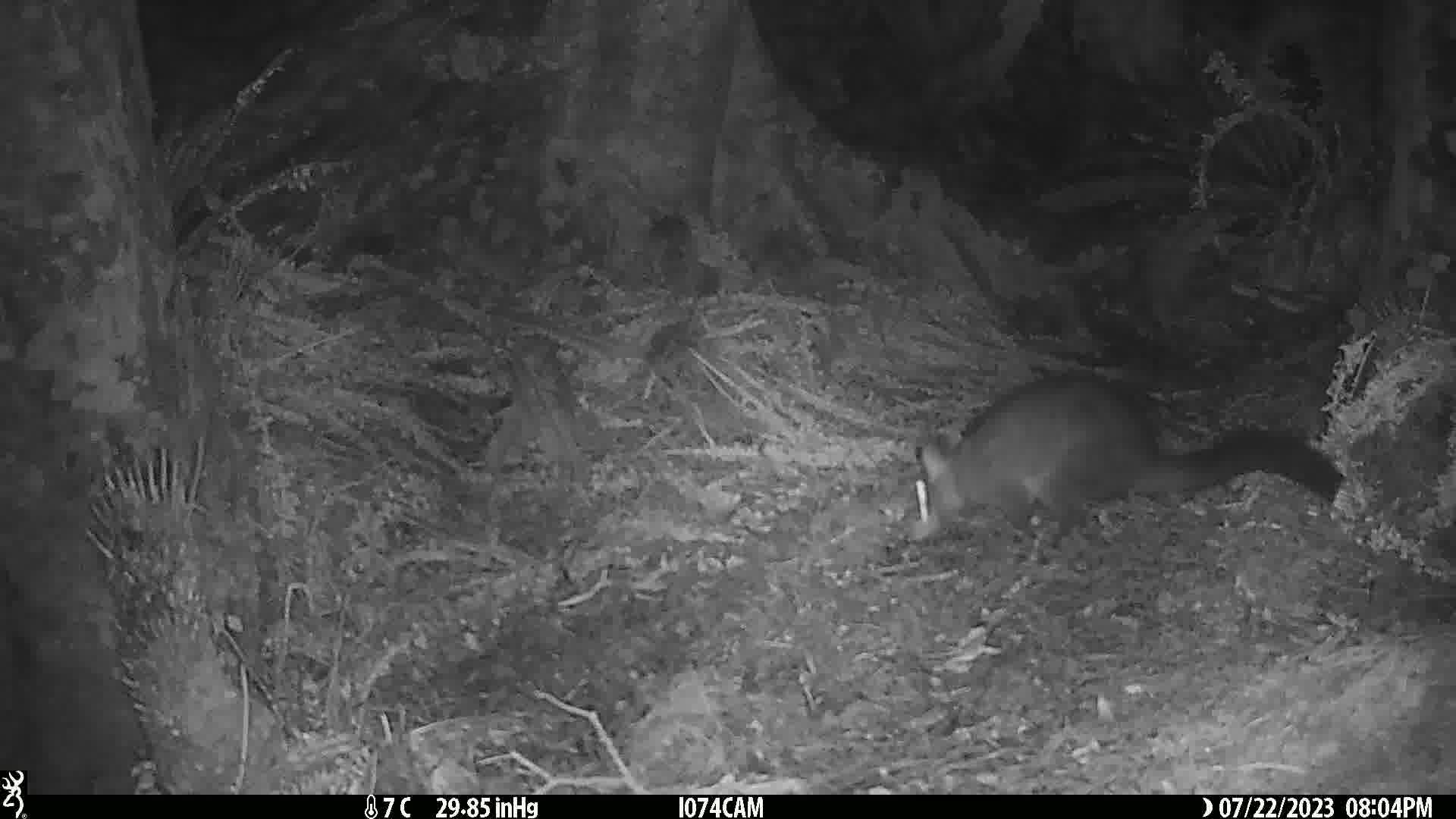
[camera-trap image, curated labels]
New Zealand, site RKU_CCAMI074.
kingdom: Animalia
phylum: Chordata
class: Mammalia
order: Diprotodontia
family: Phalangeridae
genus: Trichosurus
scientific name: Trichosurus vulpecula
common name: common brushtail possum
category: possum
Possum (common brushtail possum) (Trichosurus vulpecula).